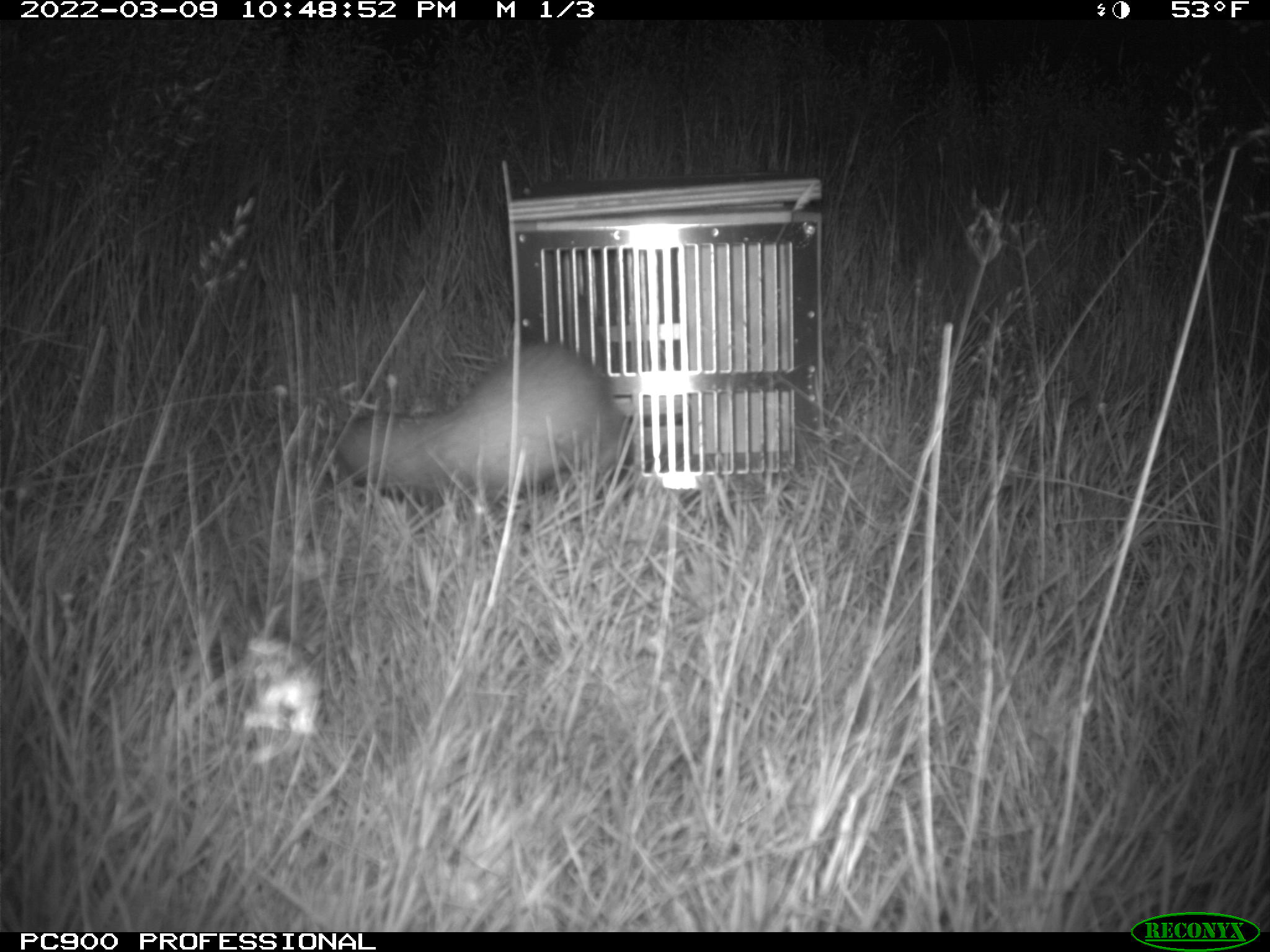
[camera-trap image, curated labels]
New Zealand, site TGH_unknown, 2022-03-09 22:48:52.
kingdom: Animalia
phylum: Chordata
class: Mammalia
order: Carnivora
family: Mustelidae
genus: Mustela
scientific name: Mustela furo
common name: ferret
Ferret (Mustela furo).